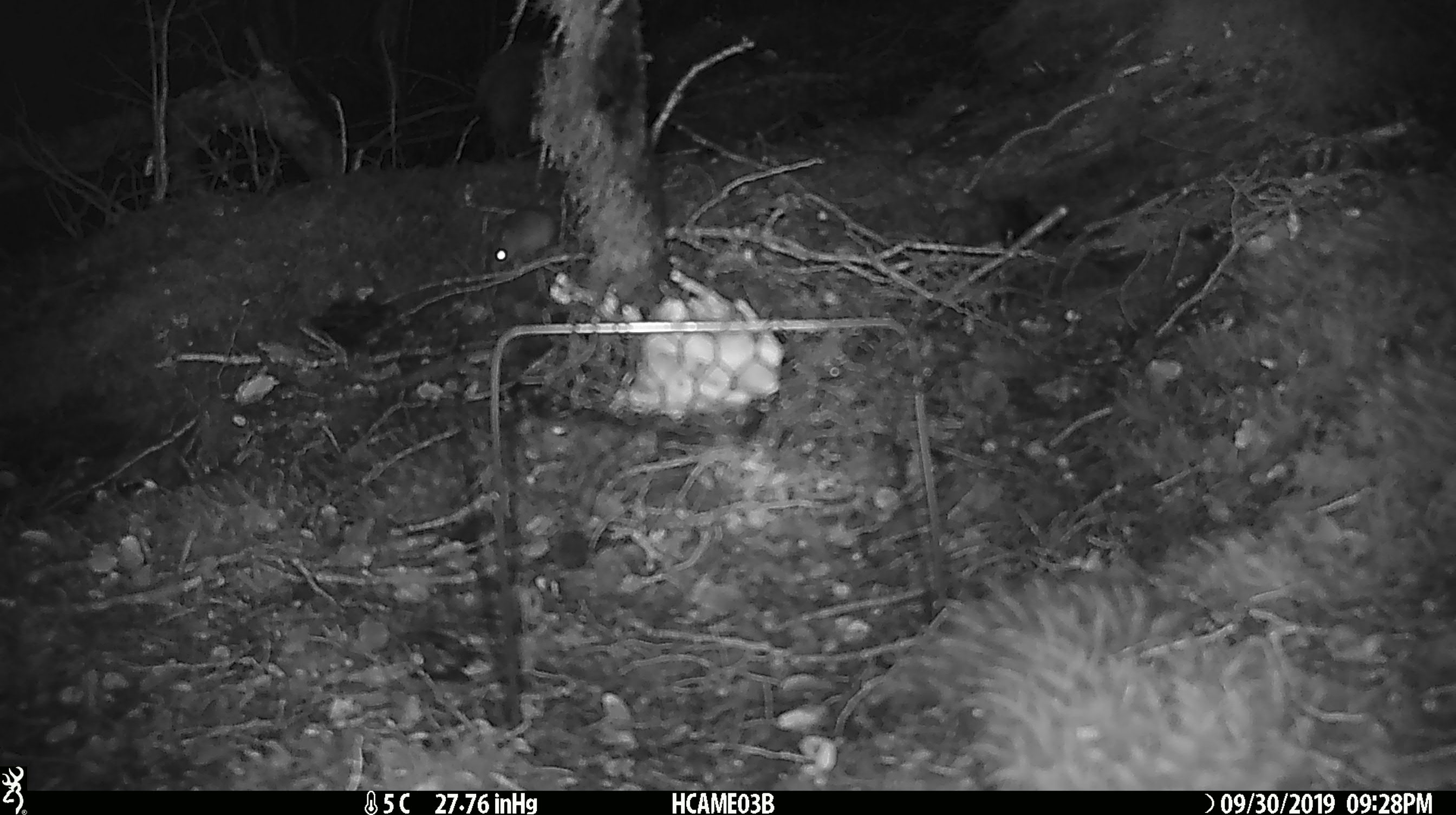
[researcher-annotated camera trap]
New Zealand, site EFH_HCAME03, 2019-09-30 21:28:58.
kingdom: Animalia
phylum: Chordata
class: Mammalia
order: Rodentia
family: Muridae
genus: Mus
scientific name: Mus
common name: mouse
Mouse (Mus).